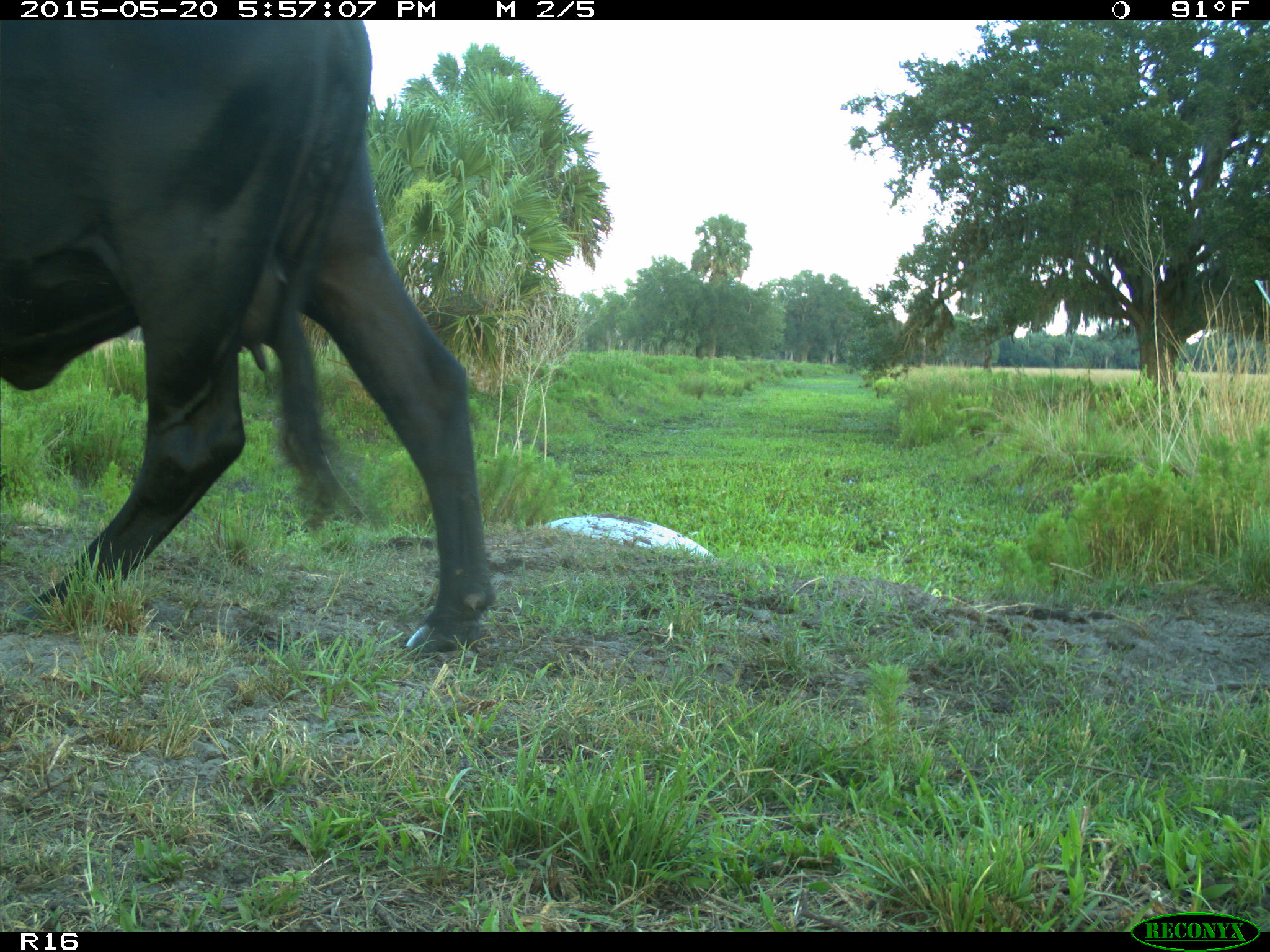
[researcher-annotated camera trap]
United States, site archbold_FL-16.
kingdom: Animalia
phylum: Chordata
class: Mammalia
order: Artiodactyla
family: Bovidae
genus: Bos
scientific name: Bos taurus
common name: domestic cow